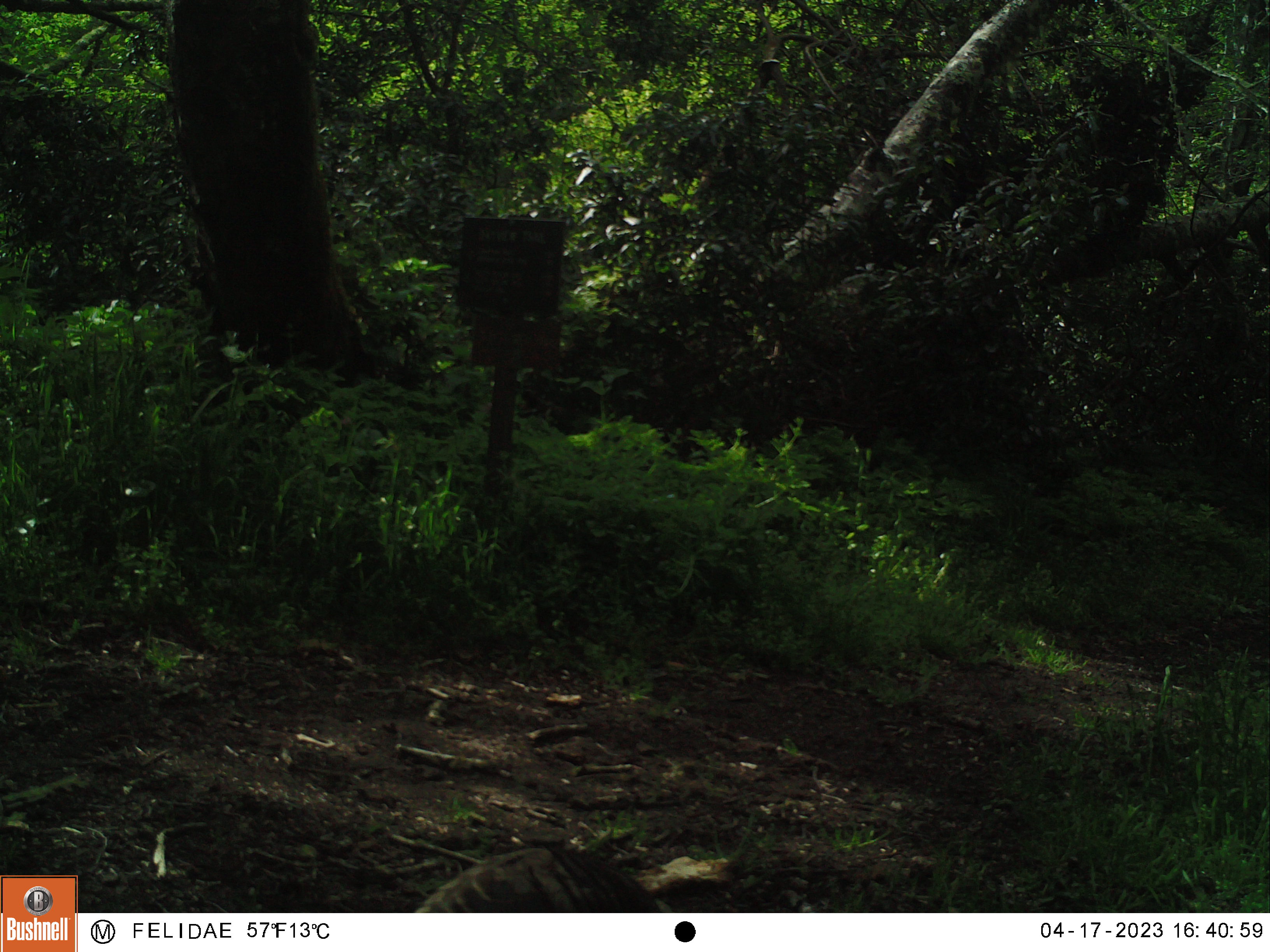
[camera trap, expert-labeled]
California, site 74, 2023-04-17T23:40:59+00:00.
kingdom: Animalia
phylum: Chordata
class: Aves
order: Galliformes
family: Phasianidae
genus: Meleagris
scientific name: Meleagris gallopavo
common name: turkey